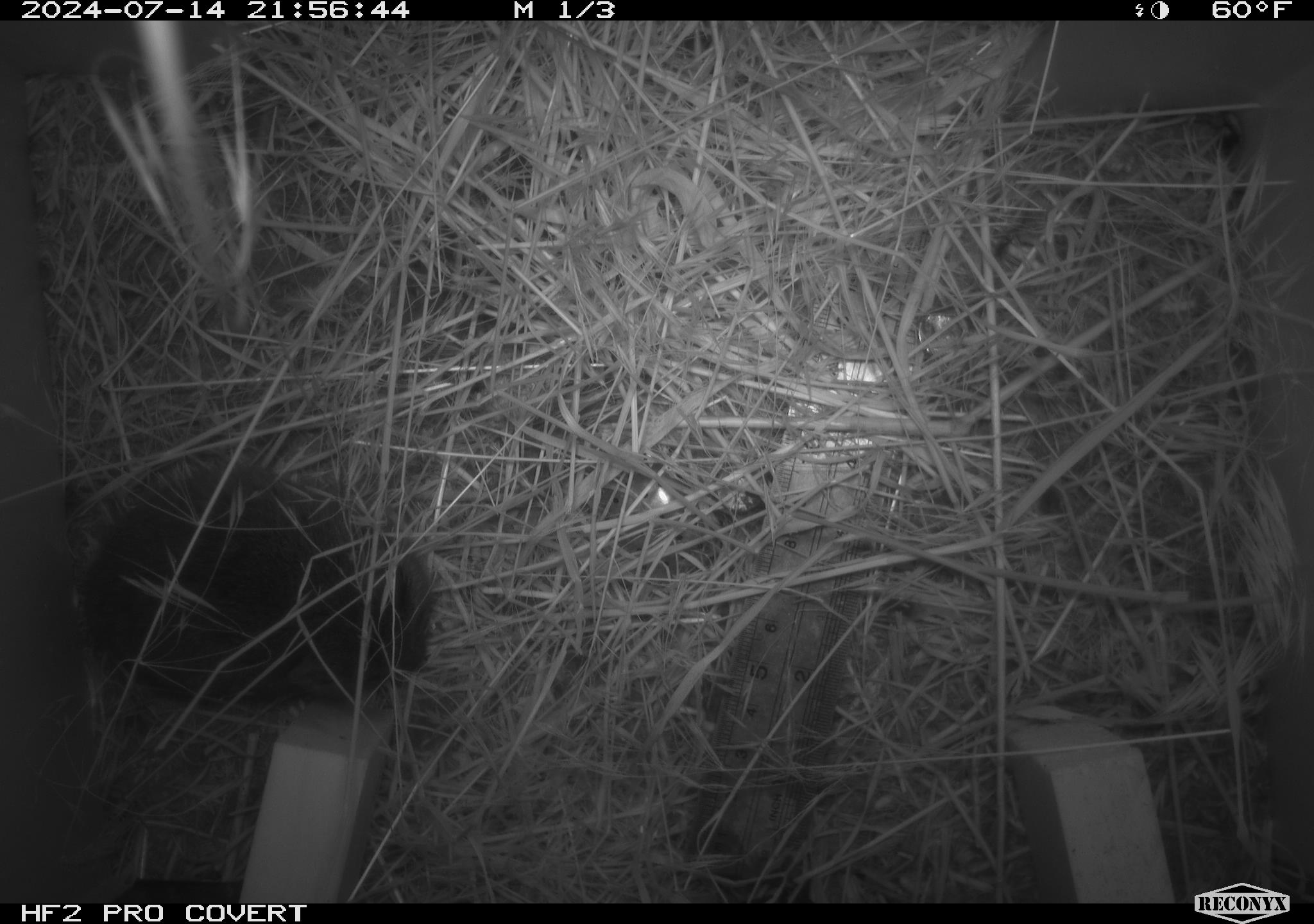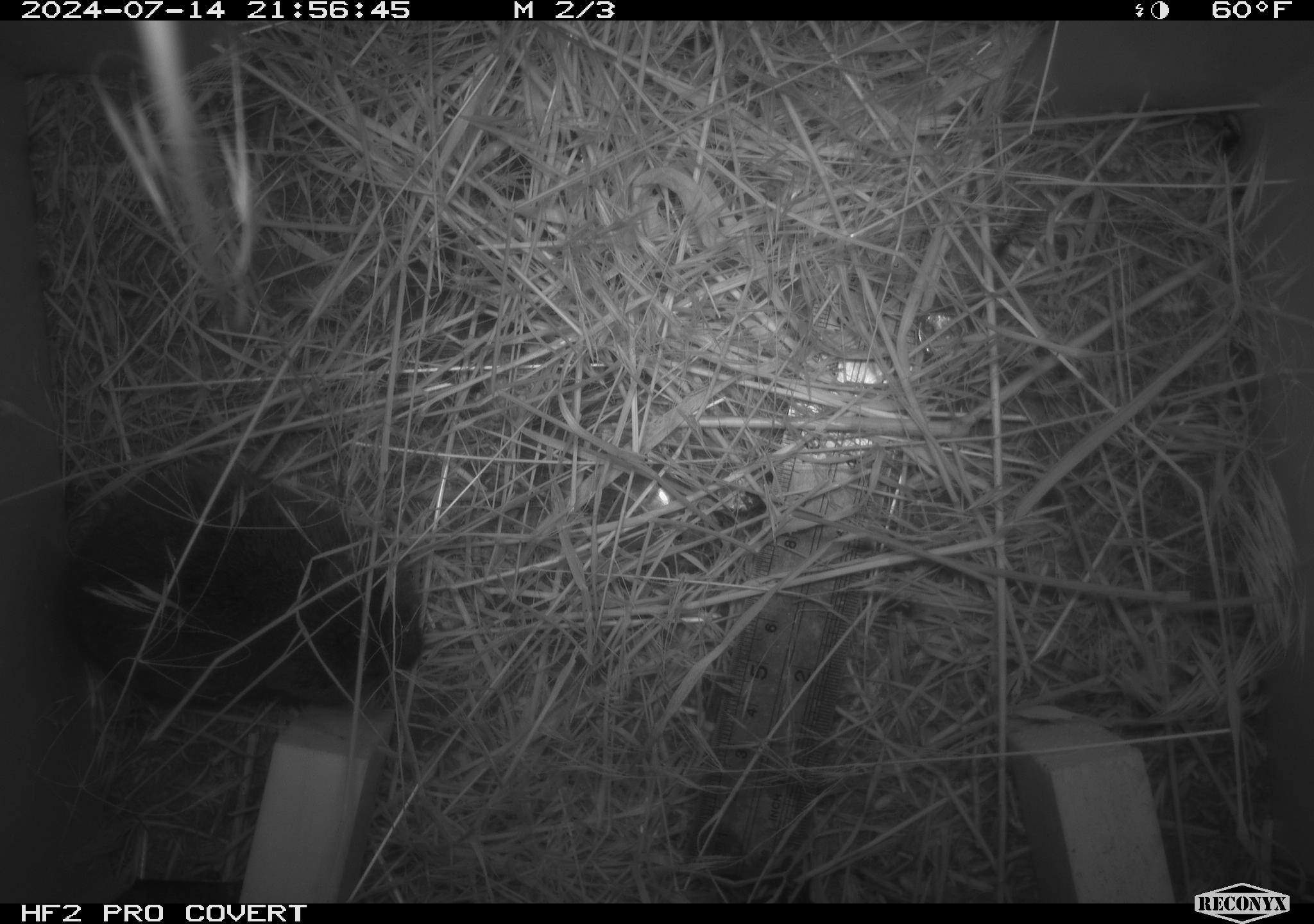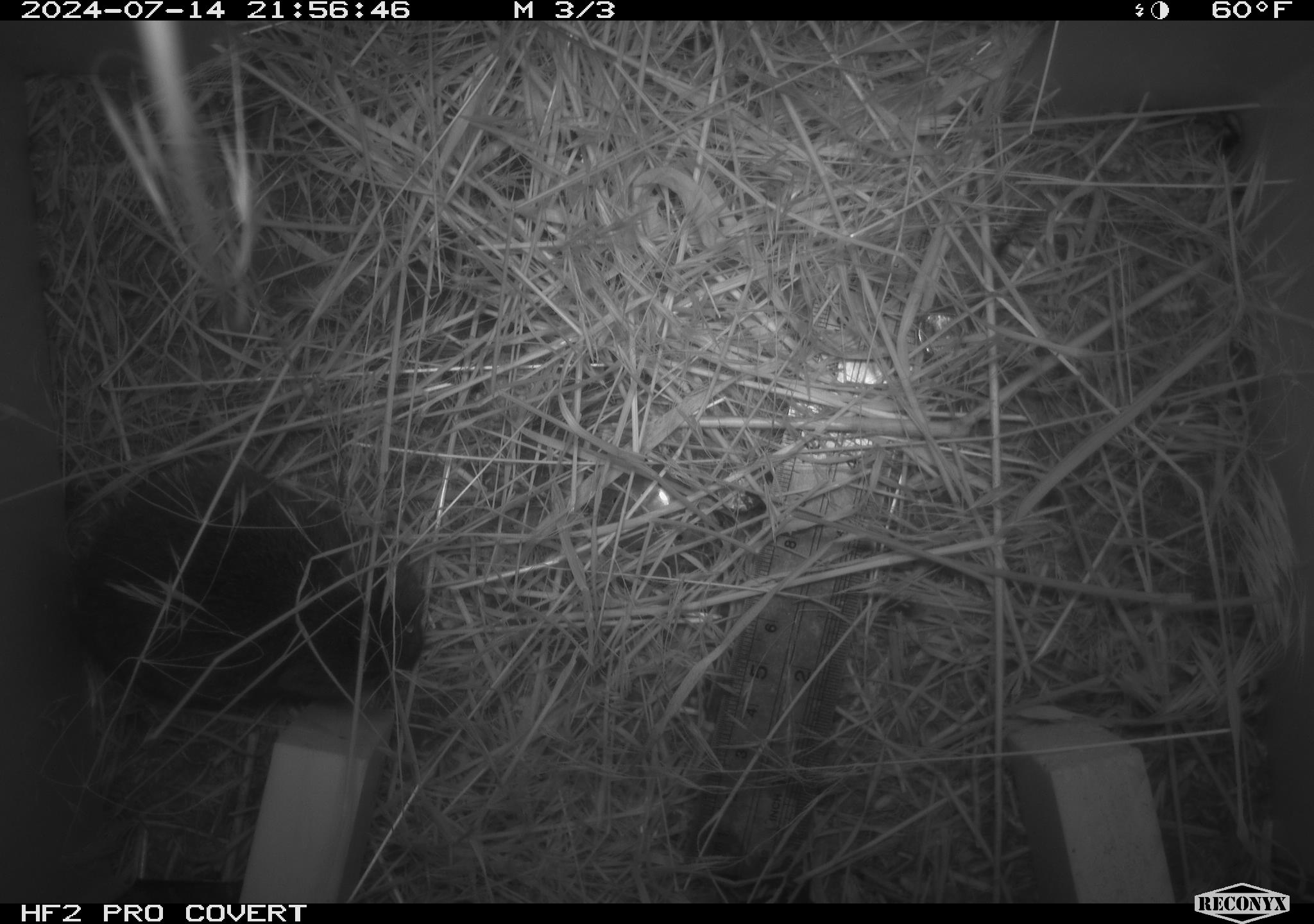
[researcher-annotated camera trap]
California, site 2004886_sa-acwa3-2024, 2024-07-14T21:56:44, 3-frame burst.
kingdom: Animalia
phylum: Chordata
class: Mammalia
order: Rodentia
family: Cricetidae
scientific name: Arvicolinae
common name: voles, lemmings, and muskrats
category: arvicolinae subfamily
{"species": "arvicolinae subfamily (voles, lemmings, and muskrats) (Arvicolinae)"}